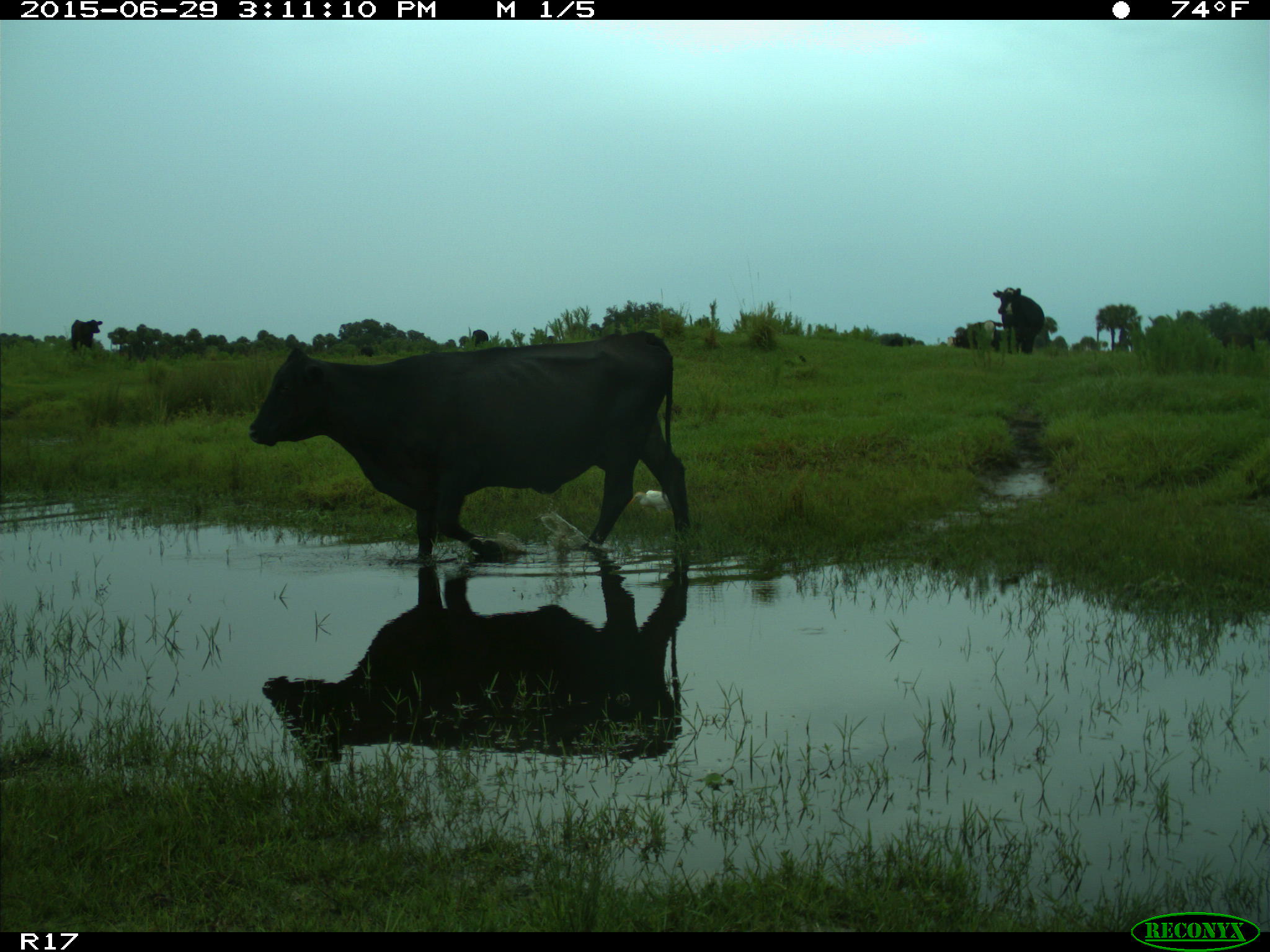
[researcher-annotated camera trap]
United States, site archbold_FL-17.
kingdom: Animalia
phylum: Chordata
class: Mammalia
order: Artiodactyla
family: Bovidae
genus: Bos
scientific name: Bos taurus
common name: domestic cow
Bos taurus (domestic cow).